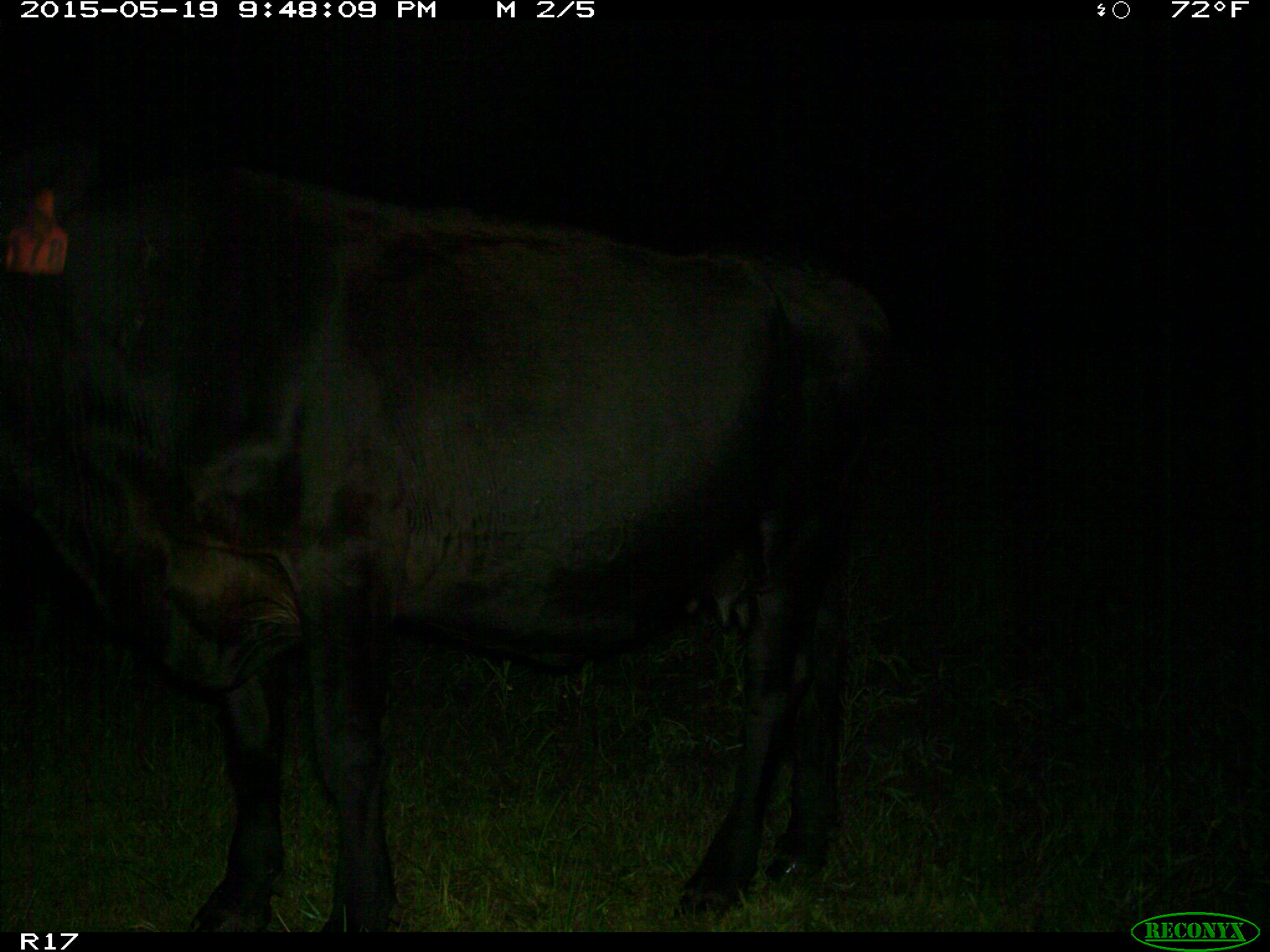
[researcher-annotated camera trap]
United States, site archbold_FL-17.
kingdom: Animalia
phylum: Chordata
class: Mammalia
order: Artiodactyla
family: Bovidae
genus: Bos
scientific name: Bos taurus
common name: domestic cow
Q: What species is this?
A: Bos taurus (domestic cow).